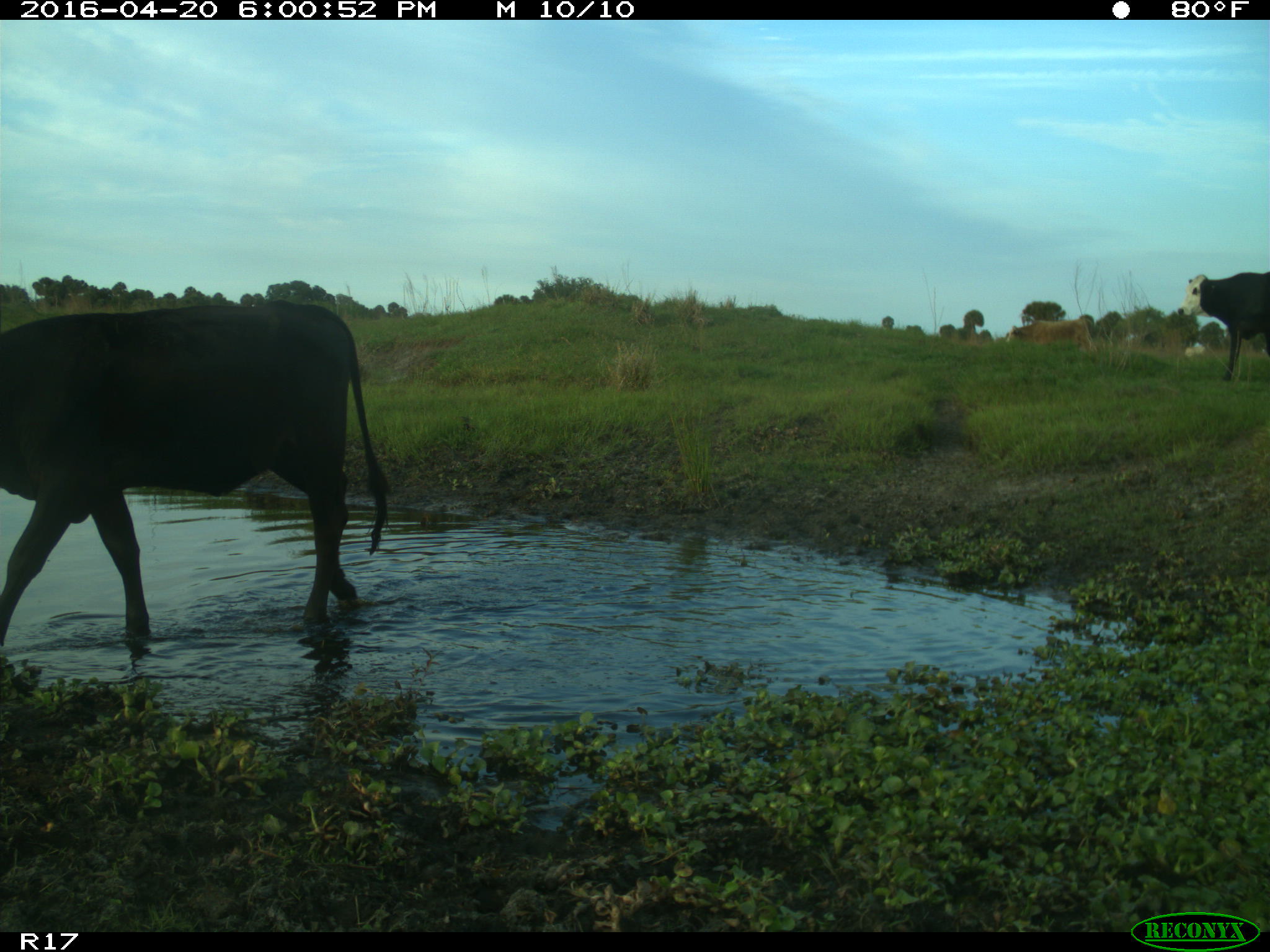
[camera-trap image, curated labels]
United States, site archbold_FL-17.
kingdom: Animalia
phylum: Chordata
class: Mammalia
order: Artiodactyla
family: Bovidae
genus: Bos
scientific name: Bos taurus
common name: domestic cow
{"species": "Bos taurus (domestic cow)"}